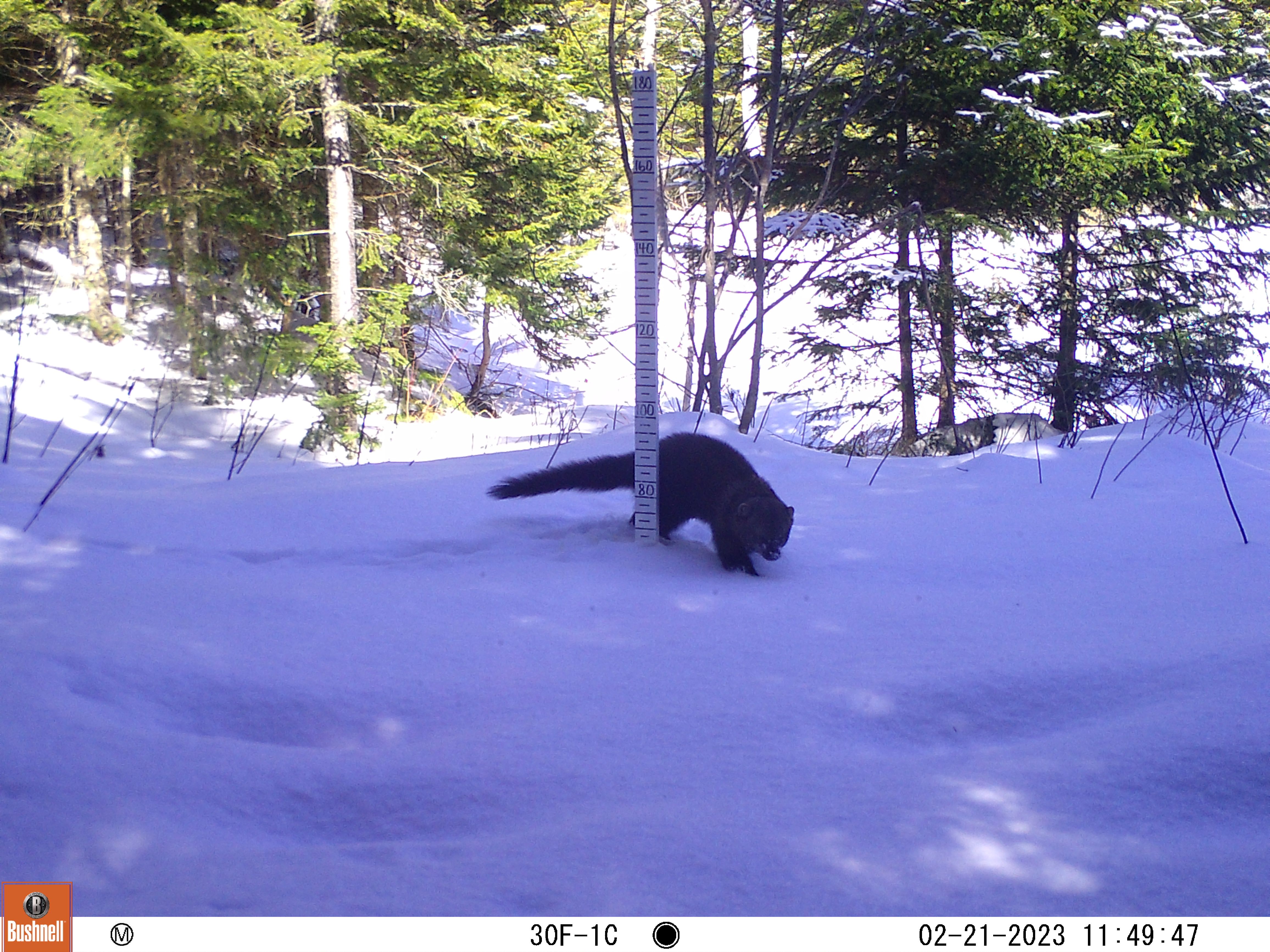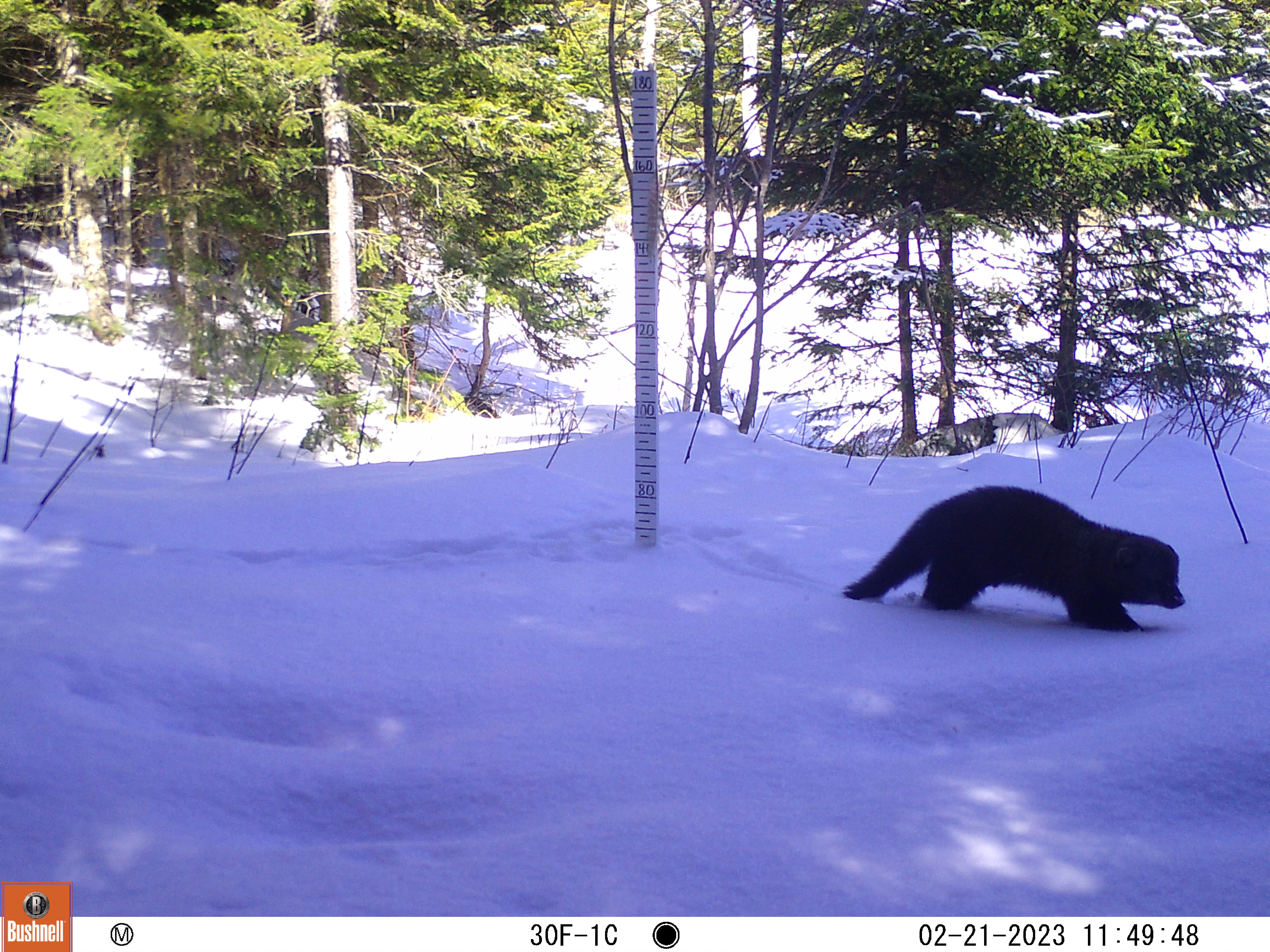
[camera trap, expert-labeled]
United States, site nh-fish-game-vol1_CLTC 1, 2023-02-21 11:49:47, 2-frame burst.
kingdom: Animalia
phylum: Chordata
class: Mammalia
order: Carnivora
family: Mustelidae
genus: Pekania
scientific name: Pekania pennanti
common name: fisher